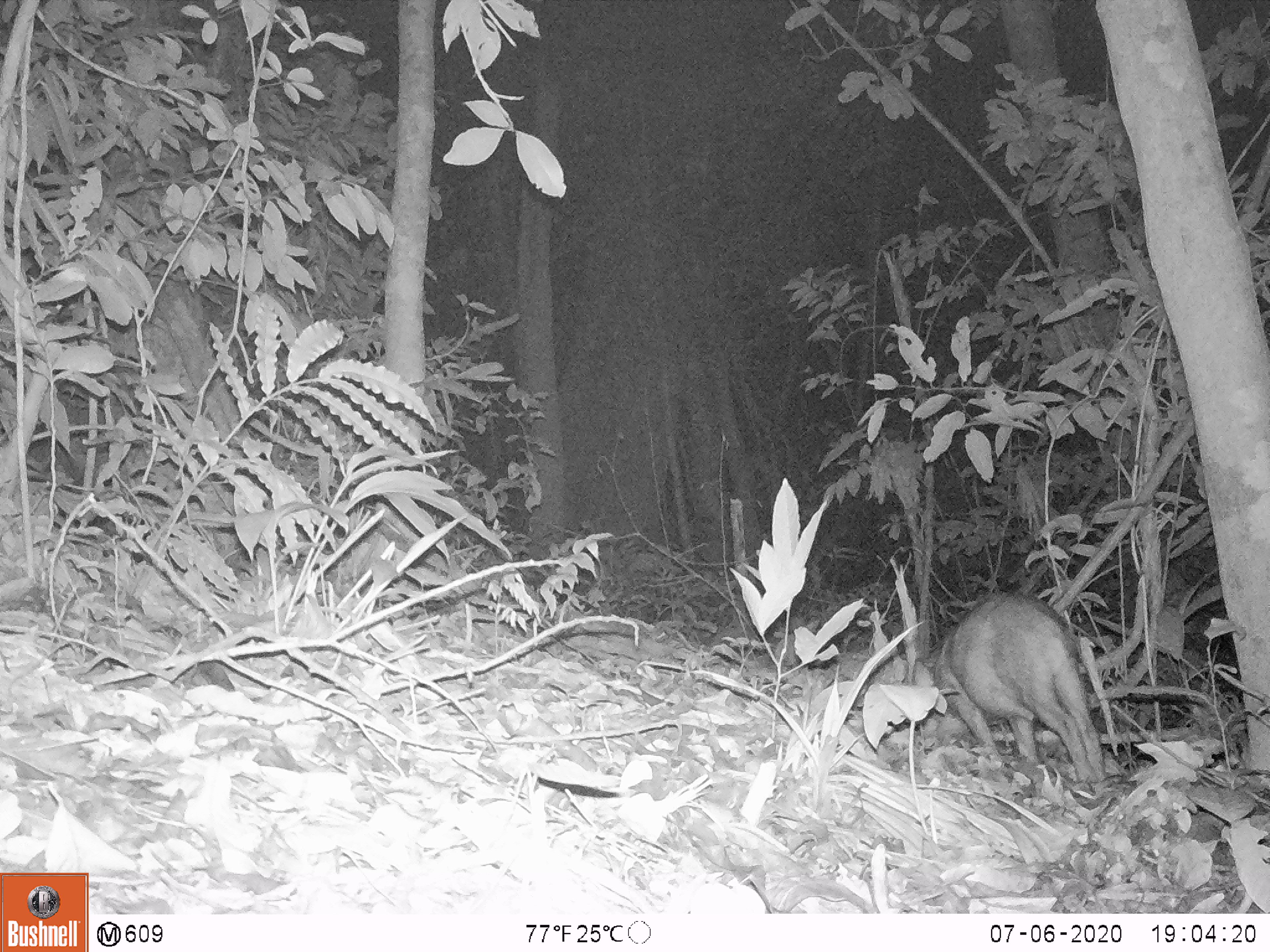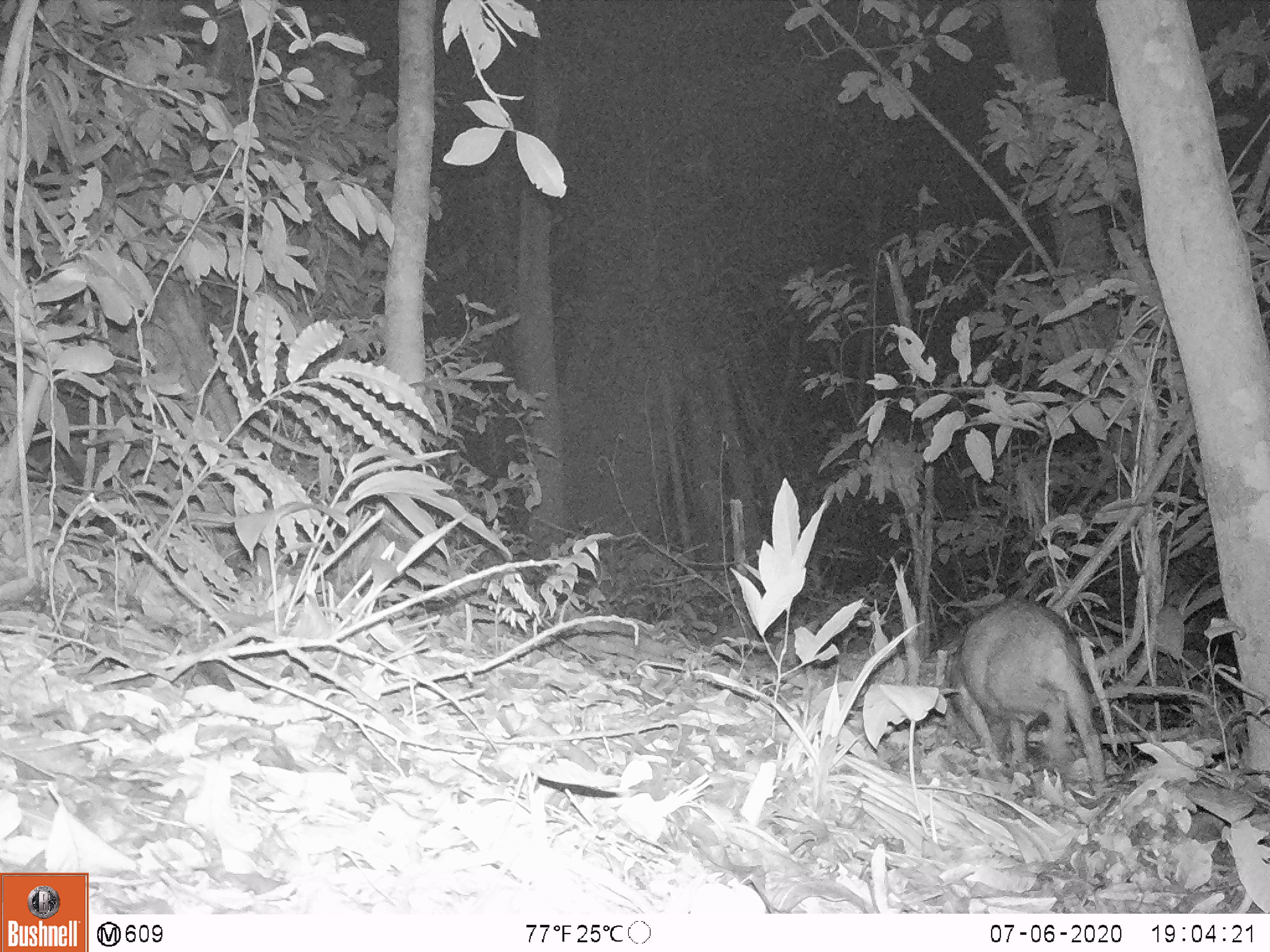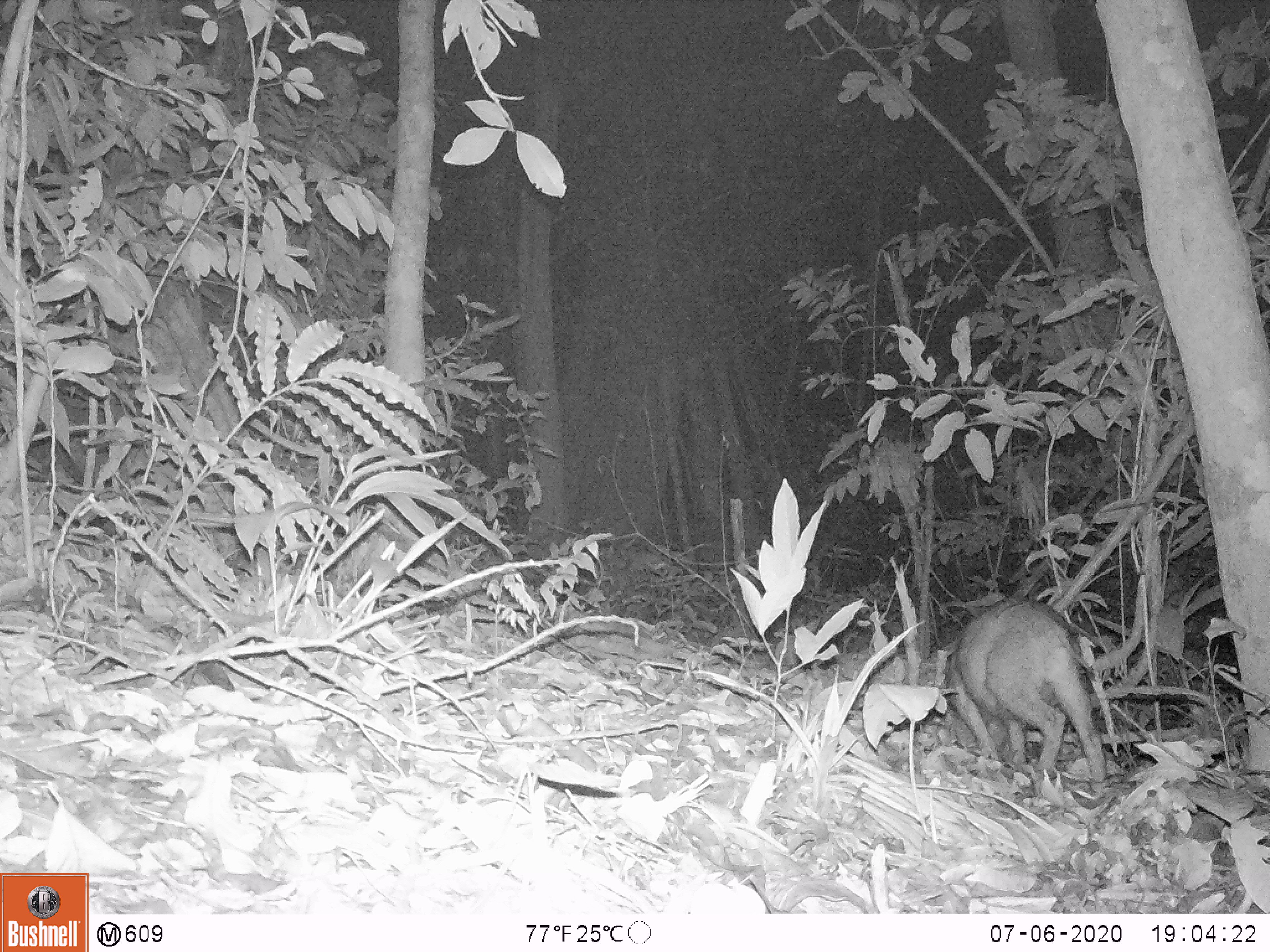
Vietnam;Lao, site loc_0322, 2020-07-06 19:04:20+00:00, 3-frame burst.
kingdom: Animalia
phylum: Chordata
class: Mammalia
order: Artiodactyla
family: Suidae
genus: Sus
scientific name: Sus scrofa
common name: eurasian wild pig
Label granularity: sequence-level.